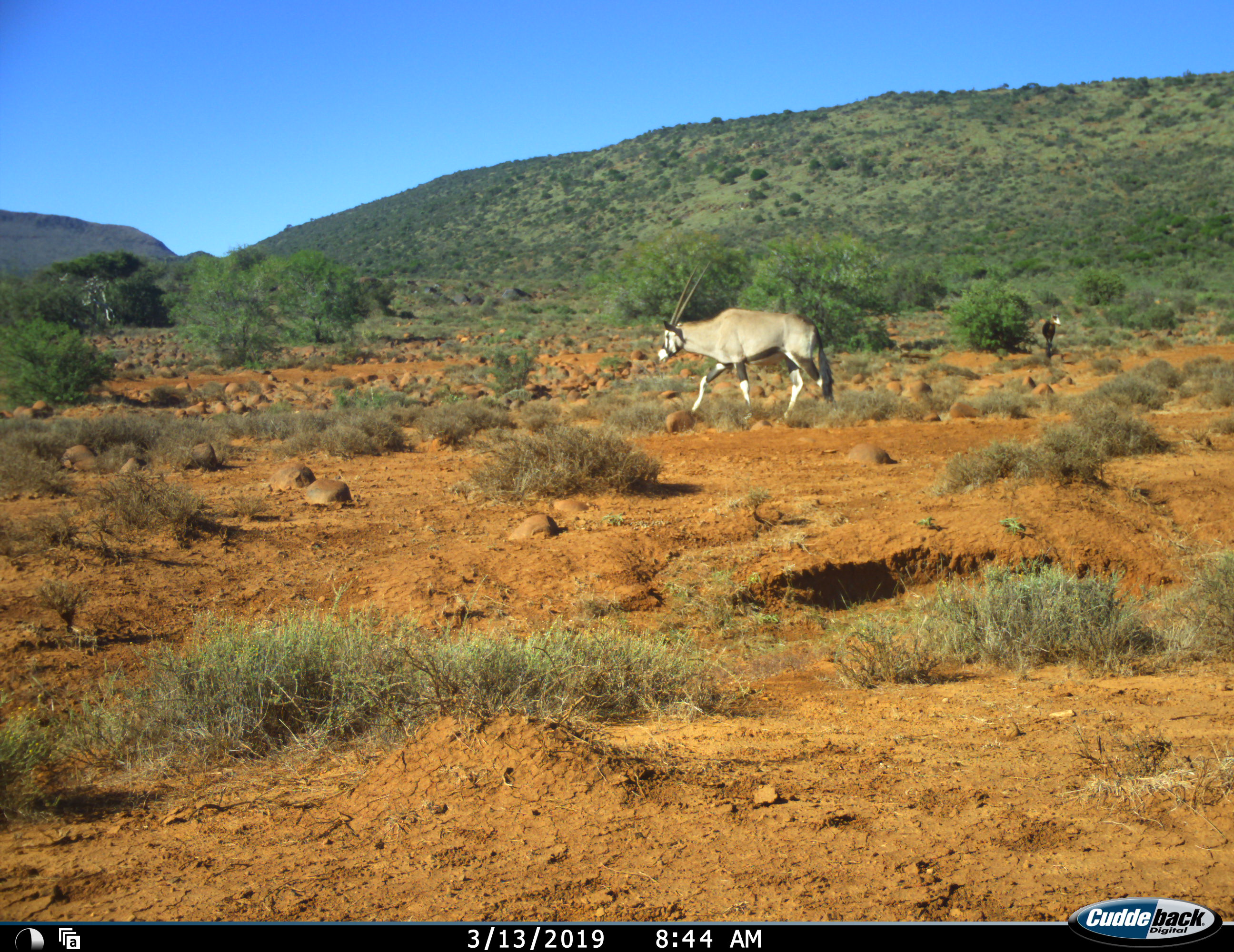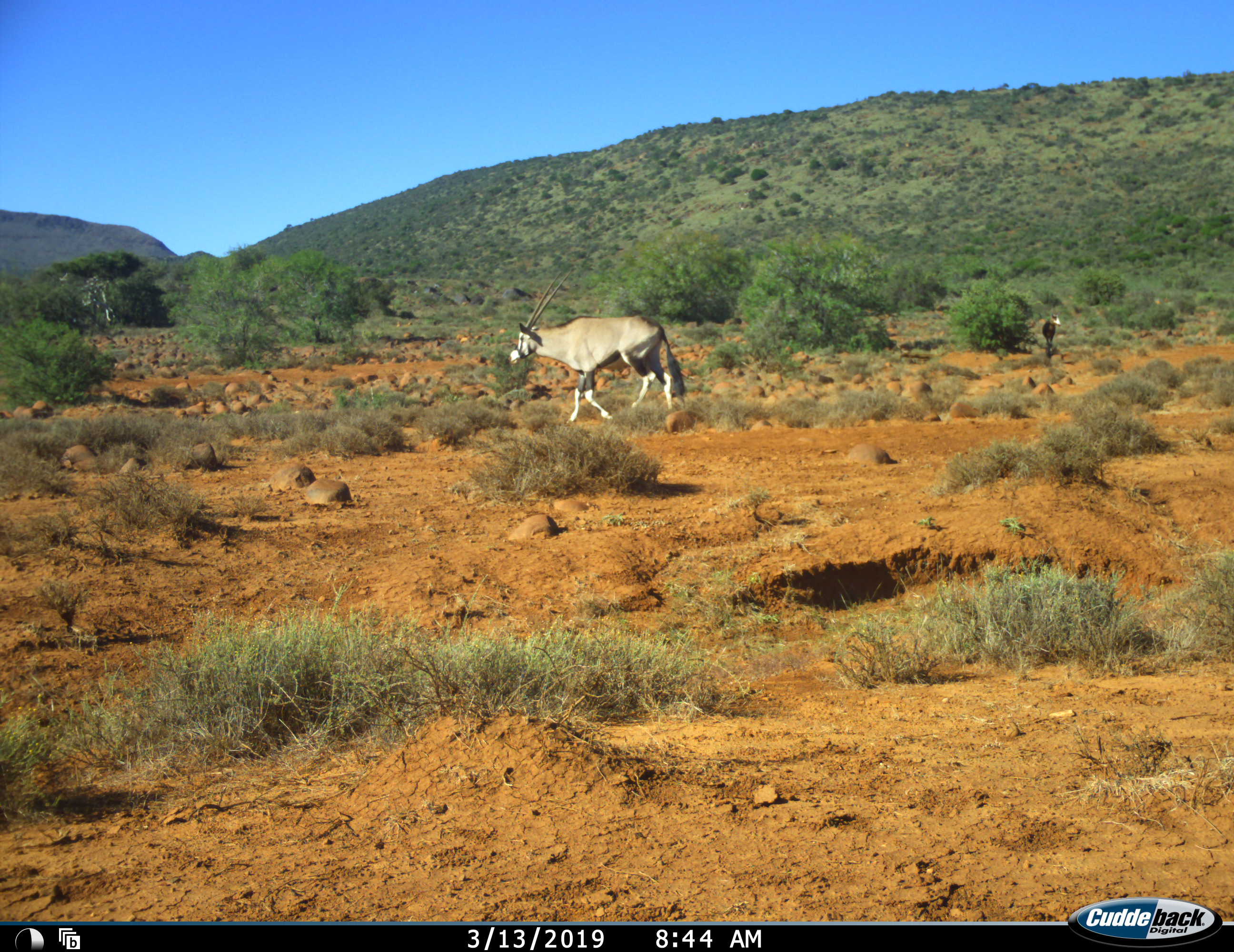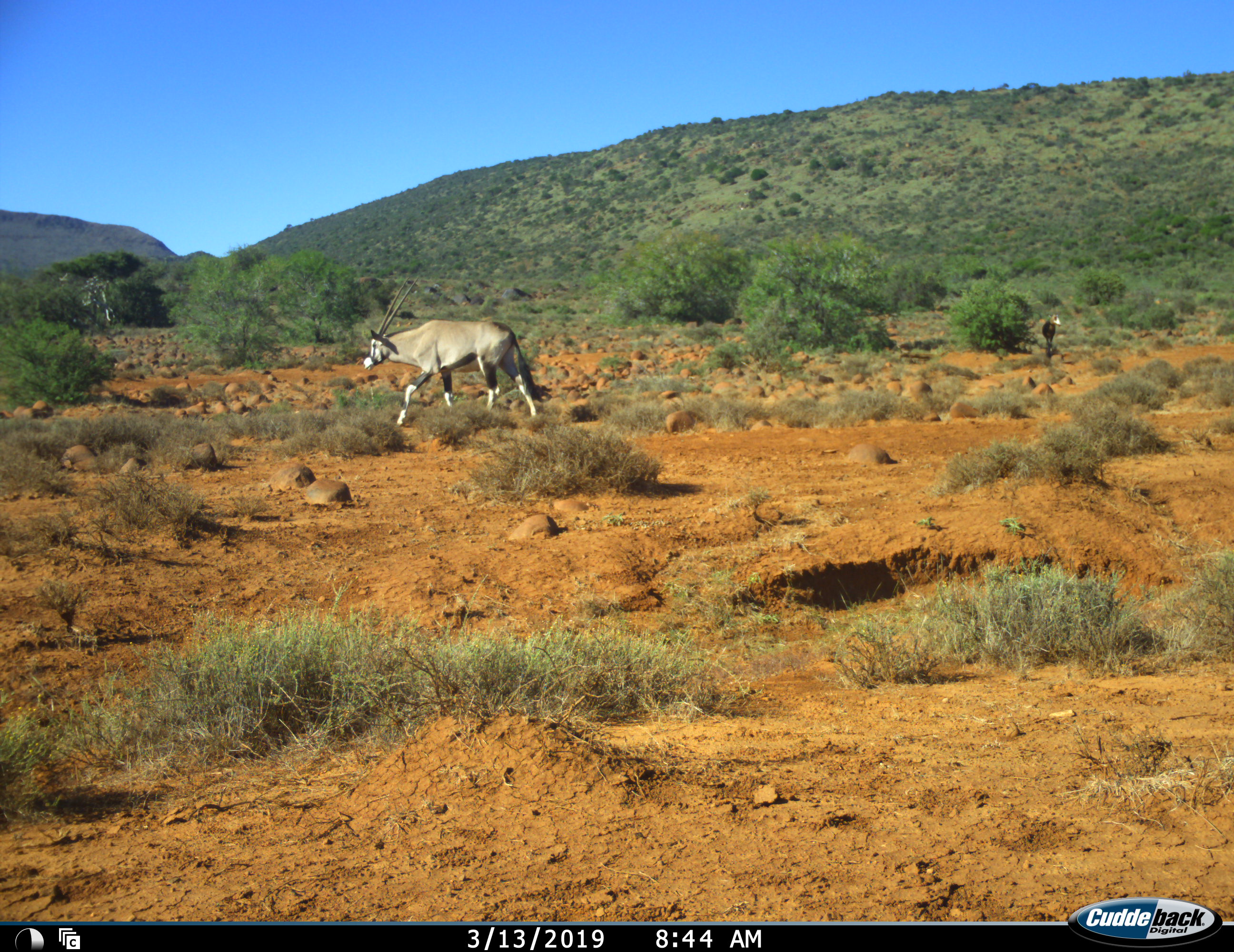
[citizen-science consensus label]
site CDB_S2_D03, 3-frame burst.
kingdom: Animalia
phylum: Chordata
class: Mammalia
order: Artiodactyla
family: Bovidae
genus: Oryx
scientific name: Oryx gazella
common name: gemsbok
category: oryx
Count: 1.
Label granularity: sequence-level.